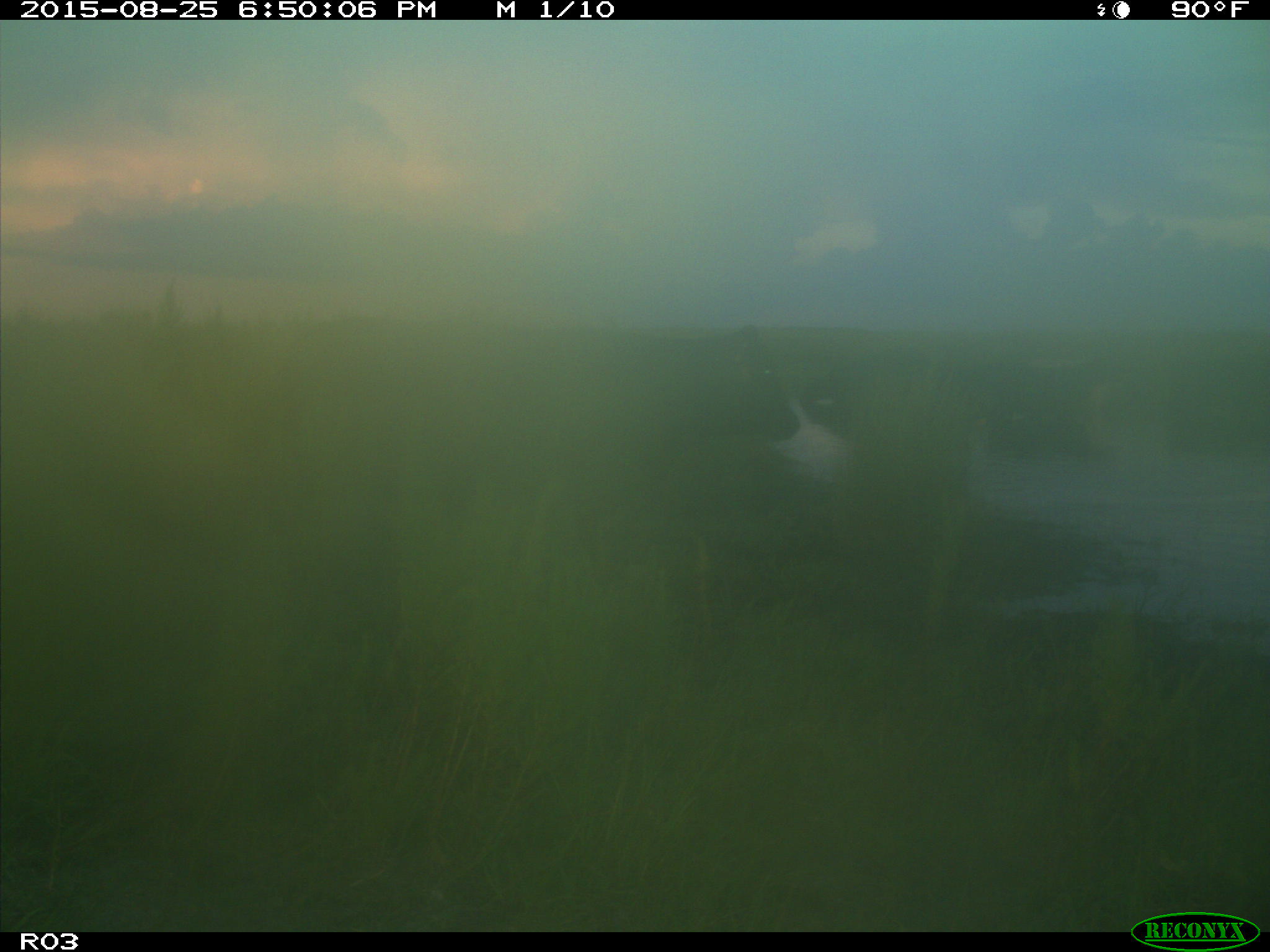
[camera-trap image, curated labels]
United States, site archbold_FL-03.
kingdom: Animalia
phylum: Chordata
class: Mammalia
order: Artiodactyla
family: Bovidae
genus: Bos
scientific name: Bos taurus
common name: domestic cow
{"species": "Bos taurus (domestic cow)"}